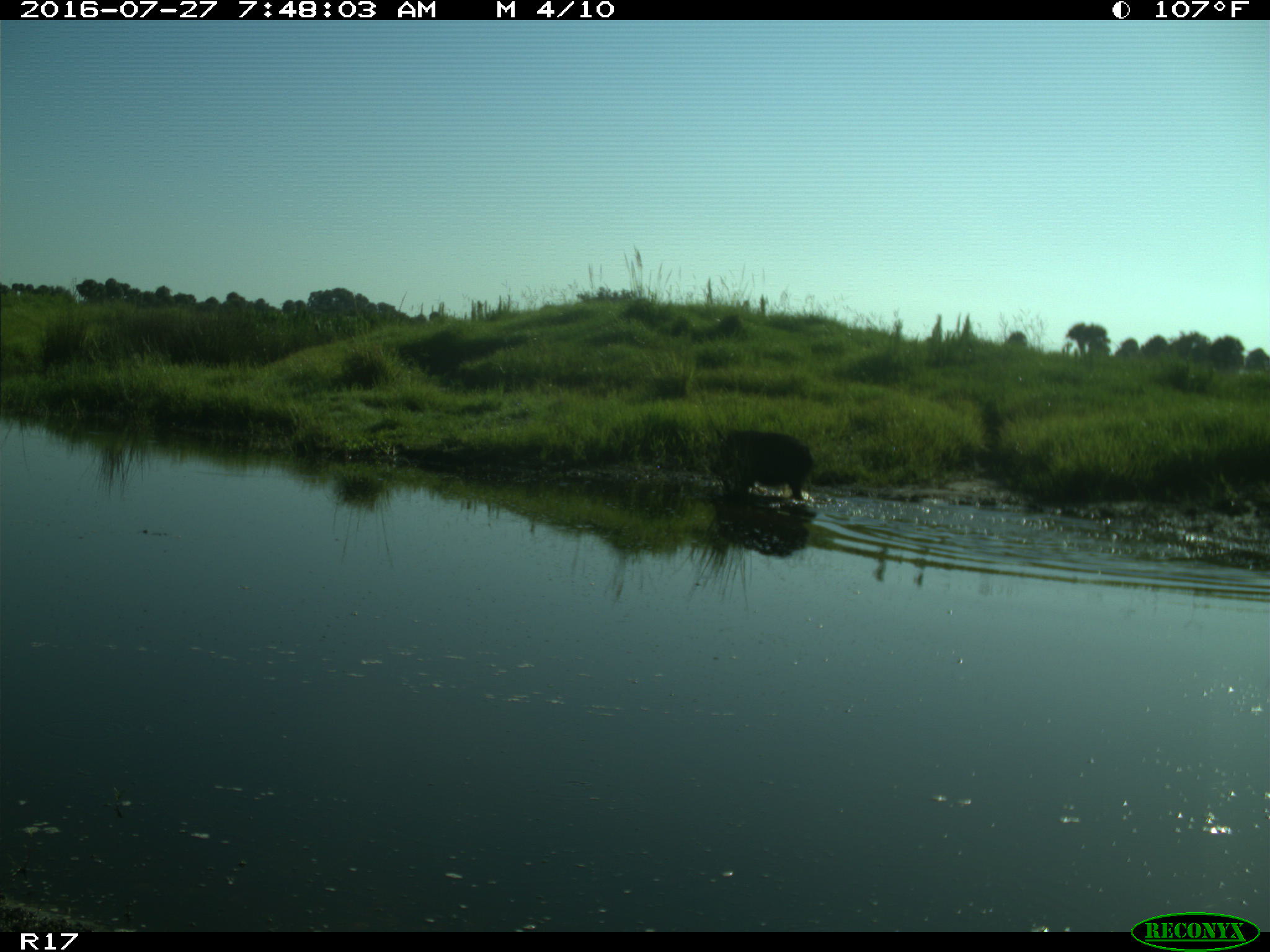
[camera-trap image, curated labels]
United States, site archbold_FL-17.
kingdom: Animalia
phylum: Chordata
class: Mammalia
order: Artiodactyla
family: Suidae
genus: Sus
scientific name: Sus scrofa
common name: wild boar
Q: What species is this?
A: Sus scrofa (wild boar).